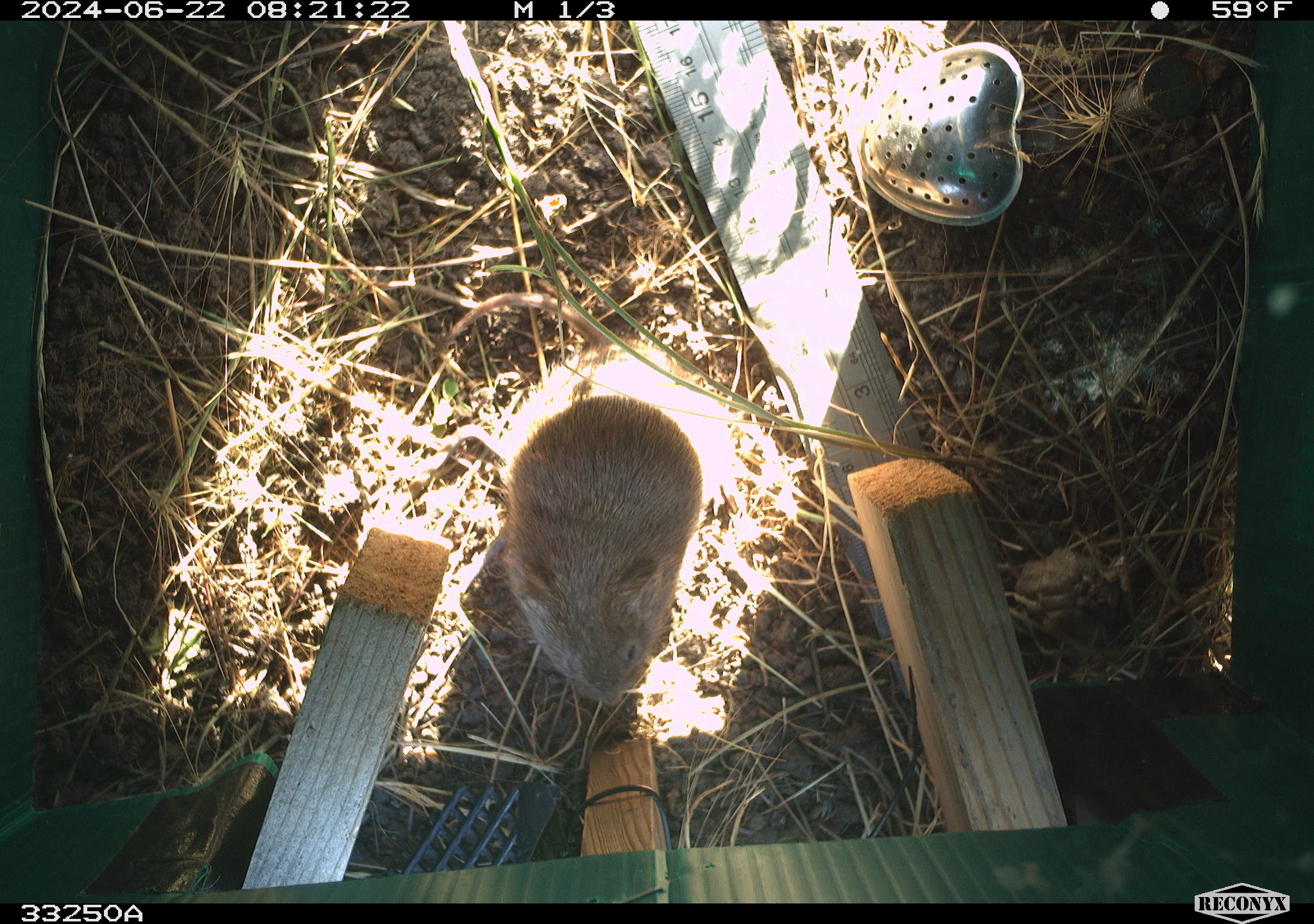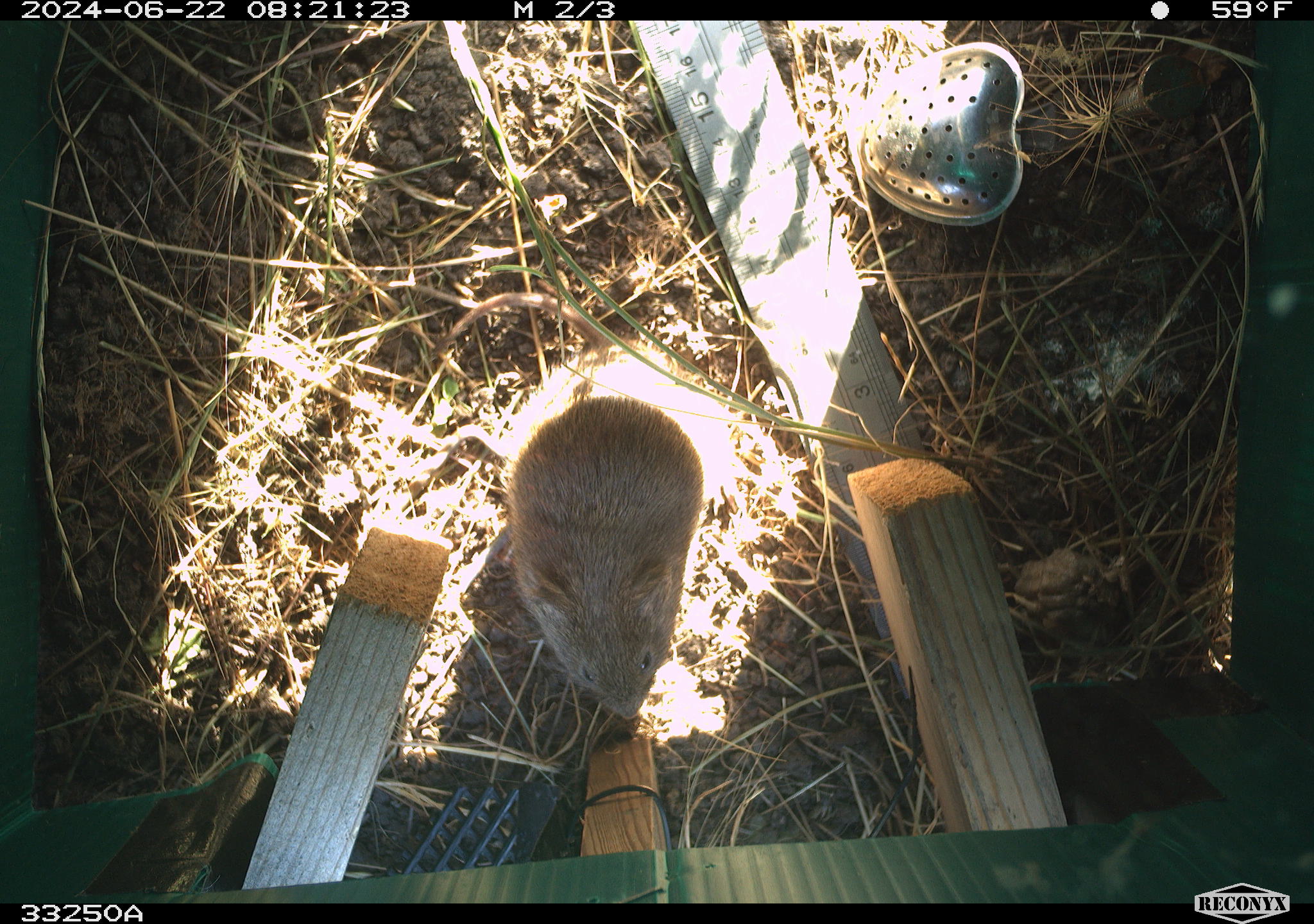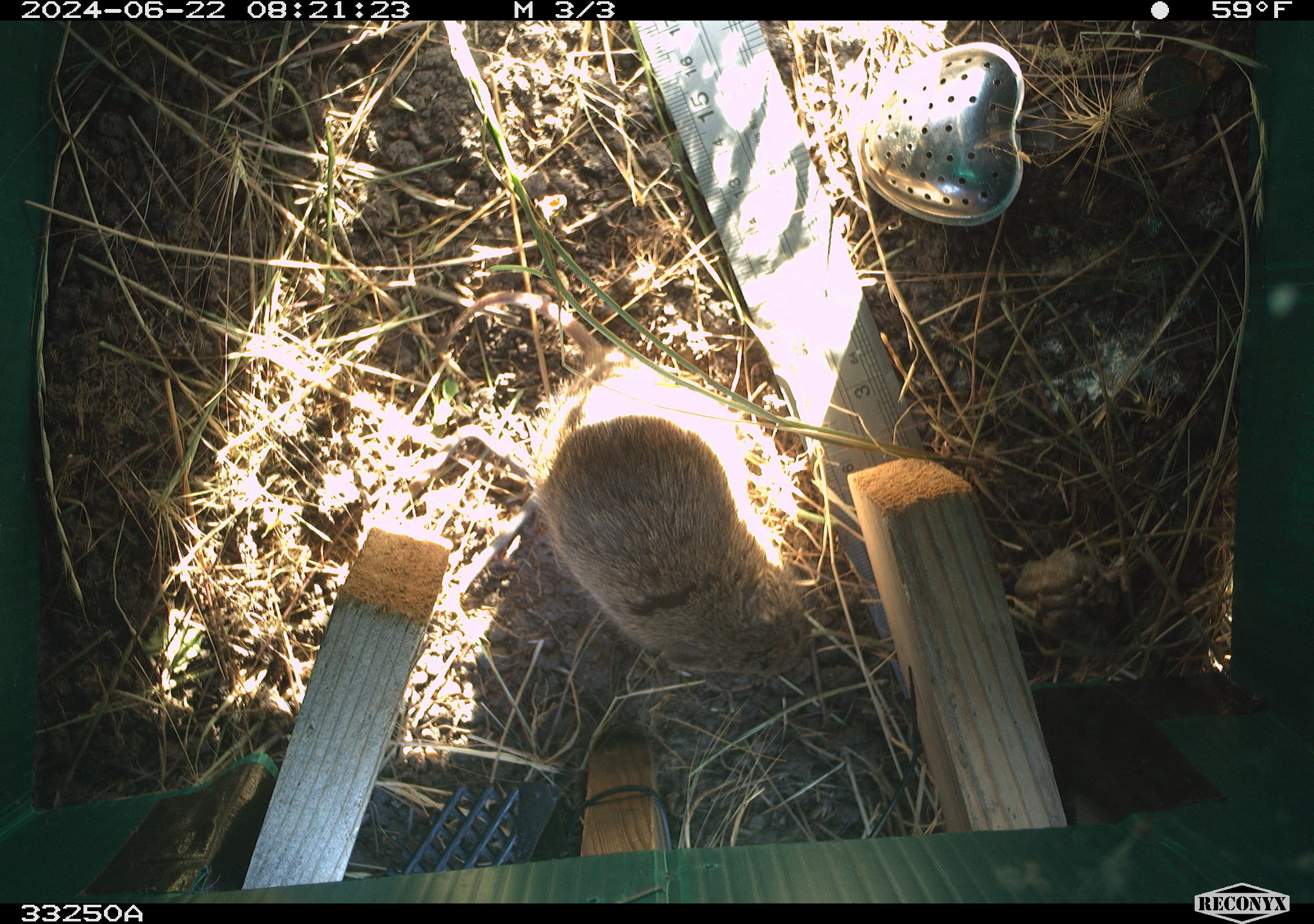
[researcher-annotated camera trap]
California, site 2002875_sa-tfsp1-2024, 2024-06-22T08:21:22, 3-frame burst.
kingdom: Animalia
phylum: Chordata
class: Mammalia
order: Rodentia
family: Cricetidae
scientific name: Arvicolinae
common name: voles, lemmings, and muskrats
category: arvicolinae subfamily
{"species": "arvicolinae subfamily (voles, lemmings, and muskrats) (Arvicolinae)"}